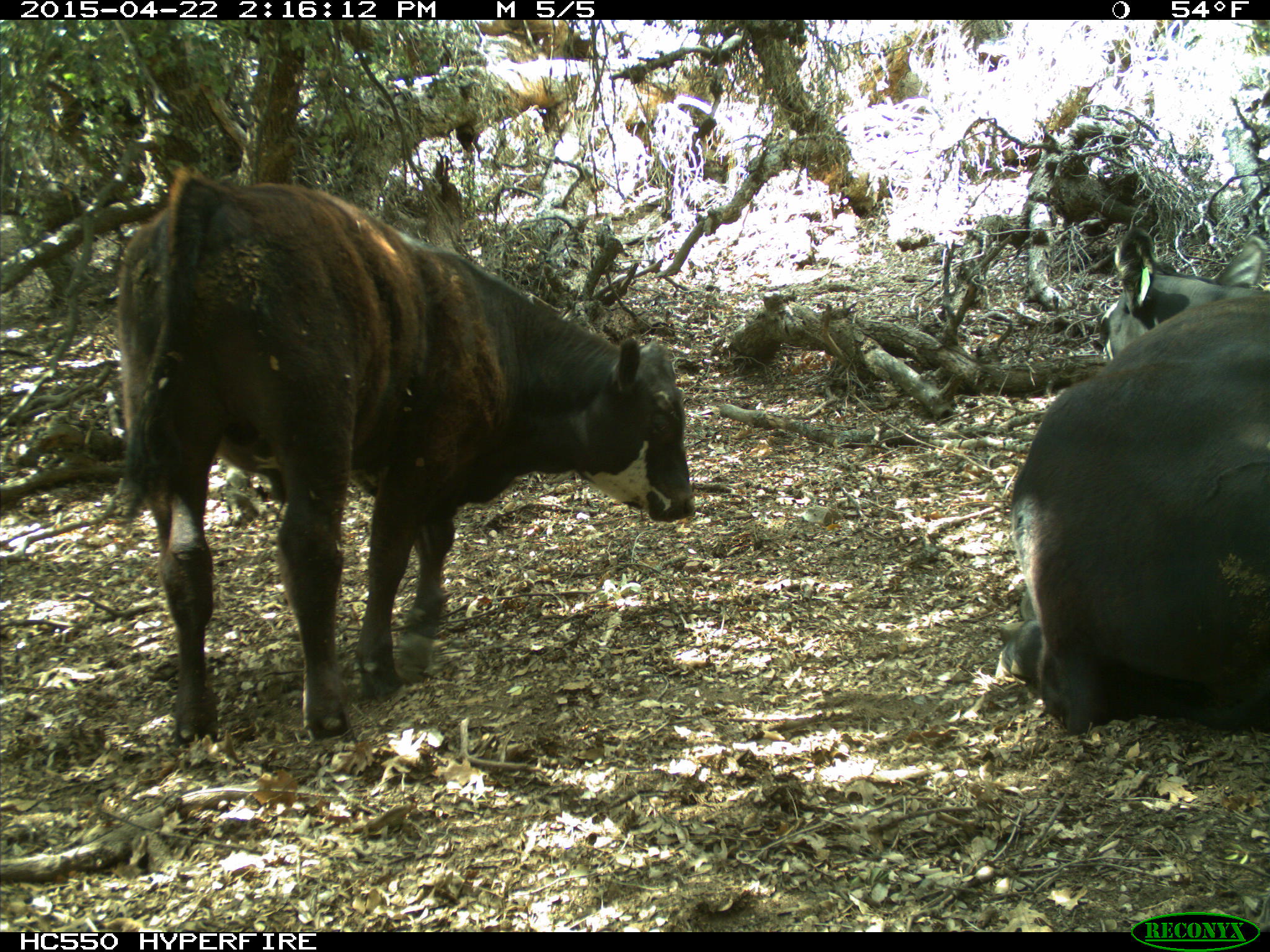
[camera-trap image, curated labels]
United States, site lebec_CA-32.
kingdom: Animalia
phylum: Chordata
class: Mammalia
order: Artiodactyla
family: Bovidae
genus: Bos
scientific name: Bos taurus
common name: domestic cow